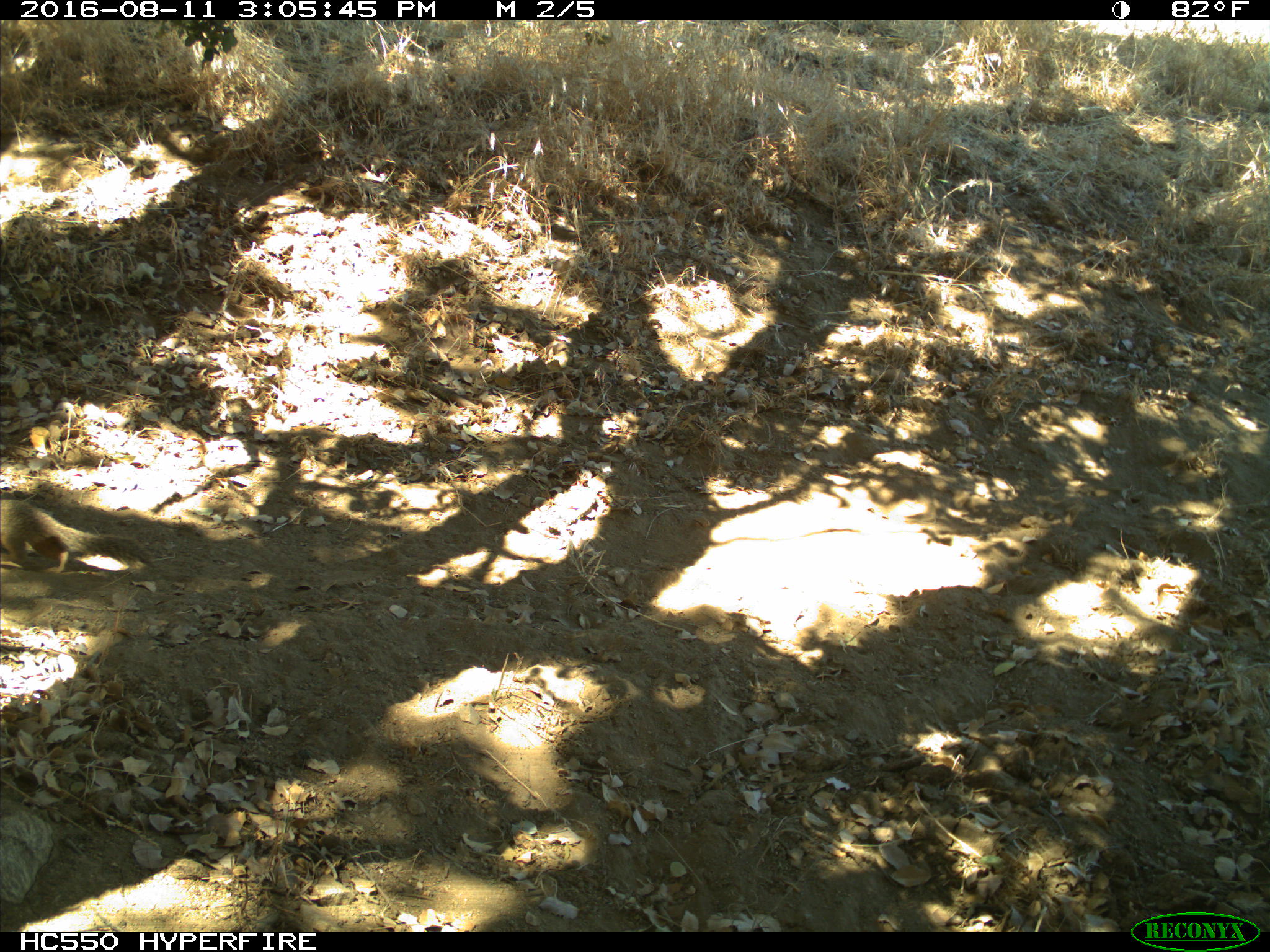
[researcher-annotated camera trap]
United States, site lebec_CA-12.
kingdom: Animalia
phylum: Chordata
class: Mammalia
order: Rodentia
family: Sciuridae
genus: Otospermophilus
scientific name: Otospermophilus beecheyi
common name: california ground squirrel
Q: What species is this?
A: Otospermophilus beecheyi (california ground squirrel).